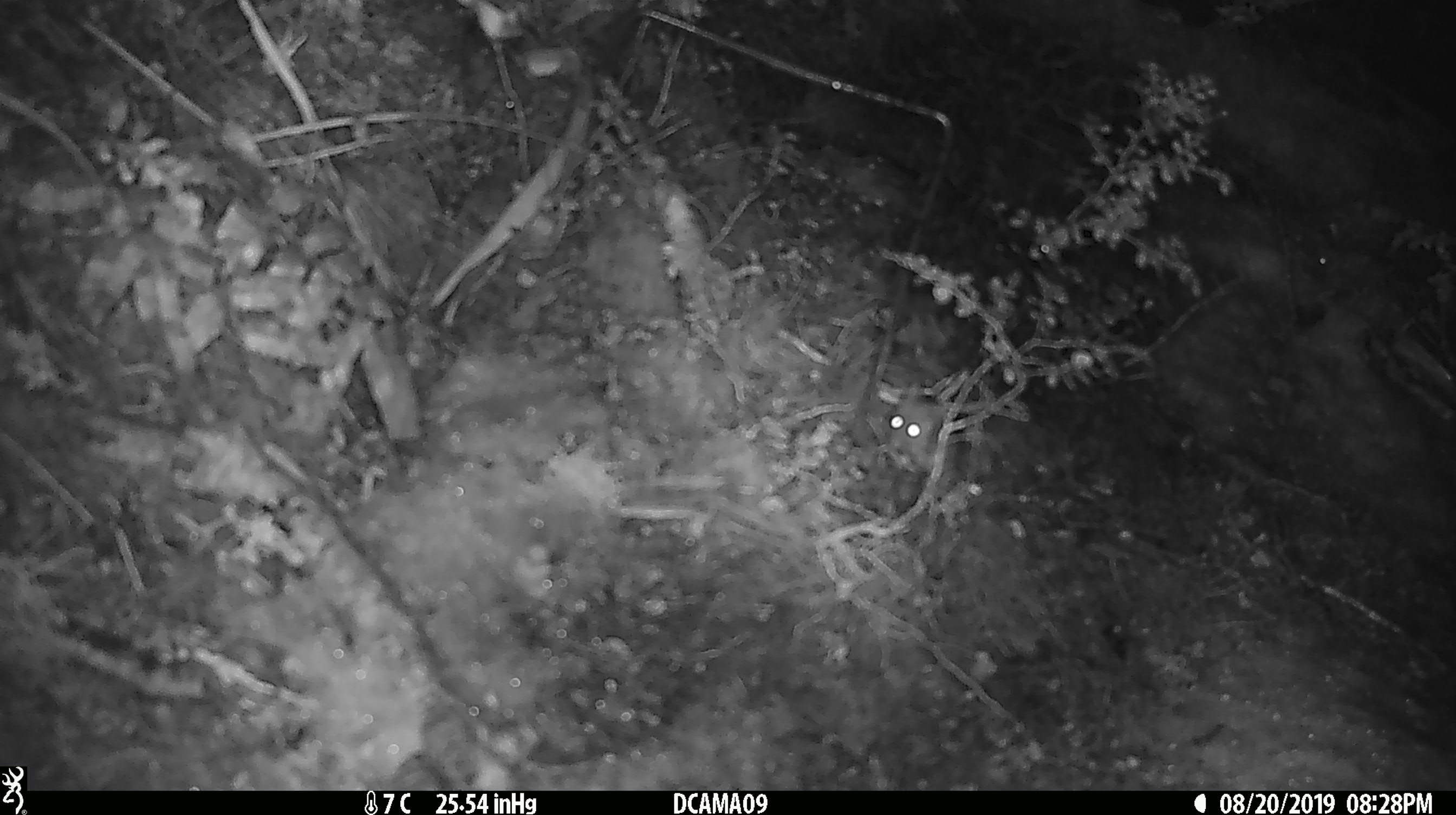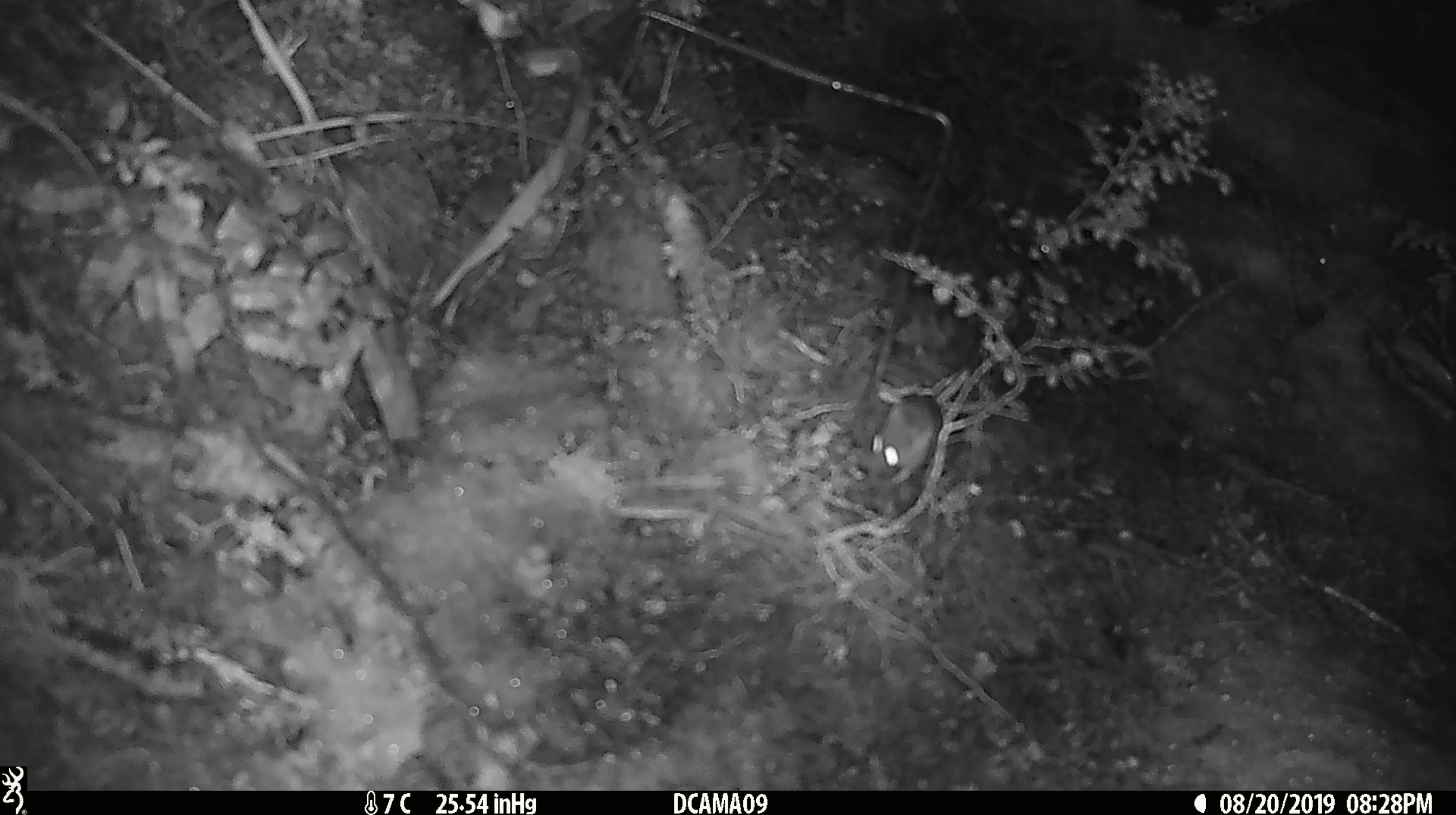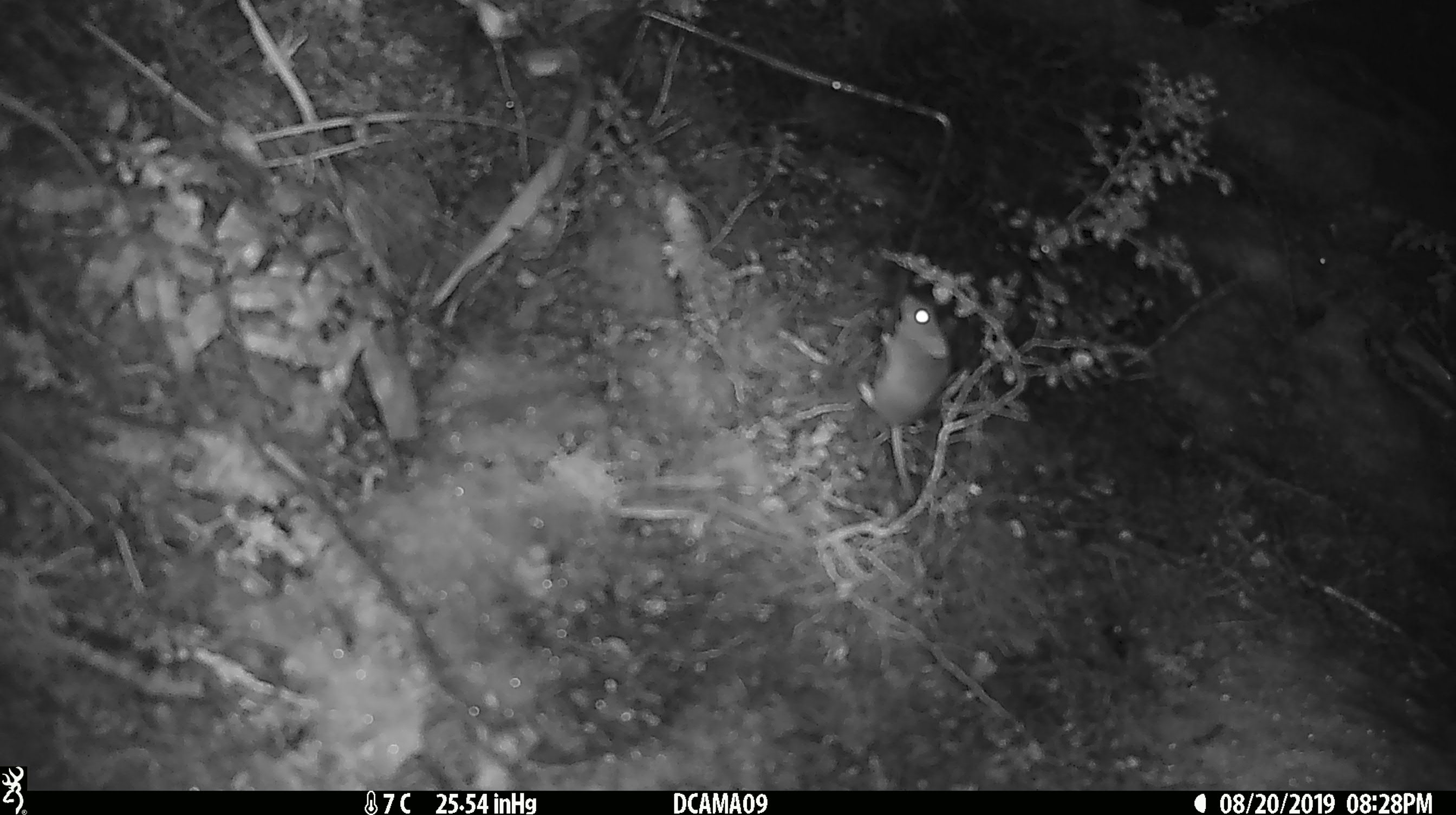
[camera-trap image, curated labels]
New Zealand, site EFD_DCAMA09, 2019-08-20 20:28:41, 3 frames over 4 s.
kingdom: Animalia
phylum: Chordata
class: Mammalia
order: Rodentia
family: Muridae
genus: Mus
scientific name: Mus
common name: mouse